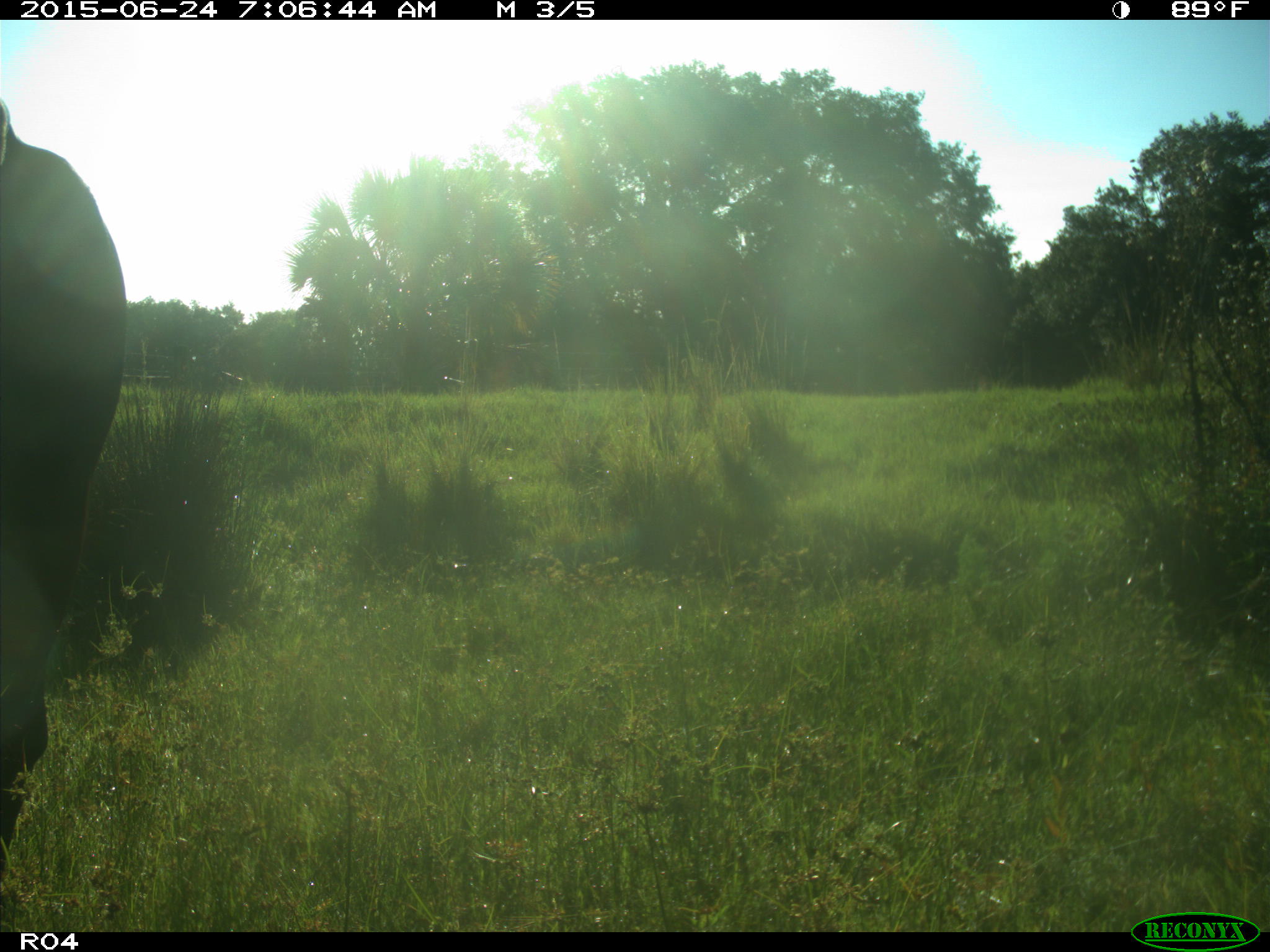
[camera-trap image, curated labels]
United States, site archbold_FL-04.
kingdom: Animalia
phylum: Chordata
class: Mammalia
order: Artiodactyla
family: Bovidae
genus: Bos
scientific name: Bos taurus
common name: domestic cow